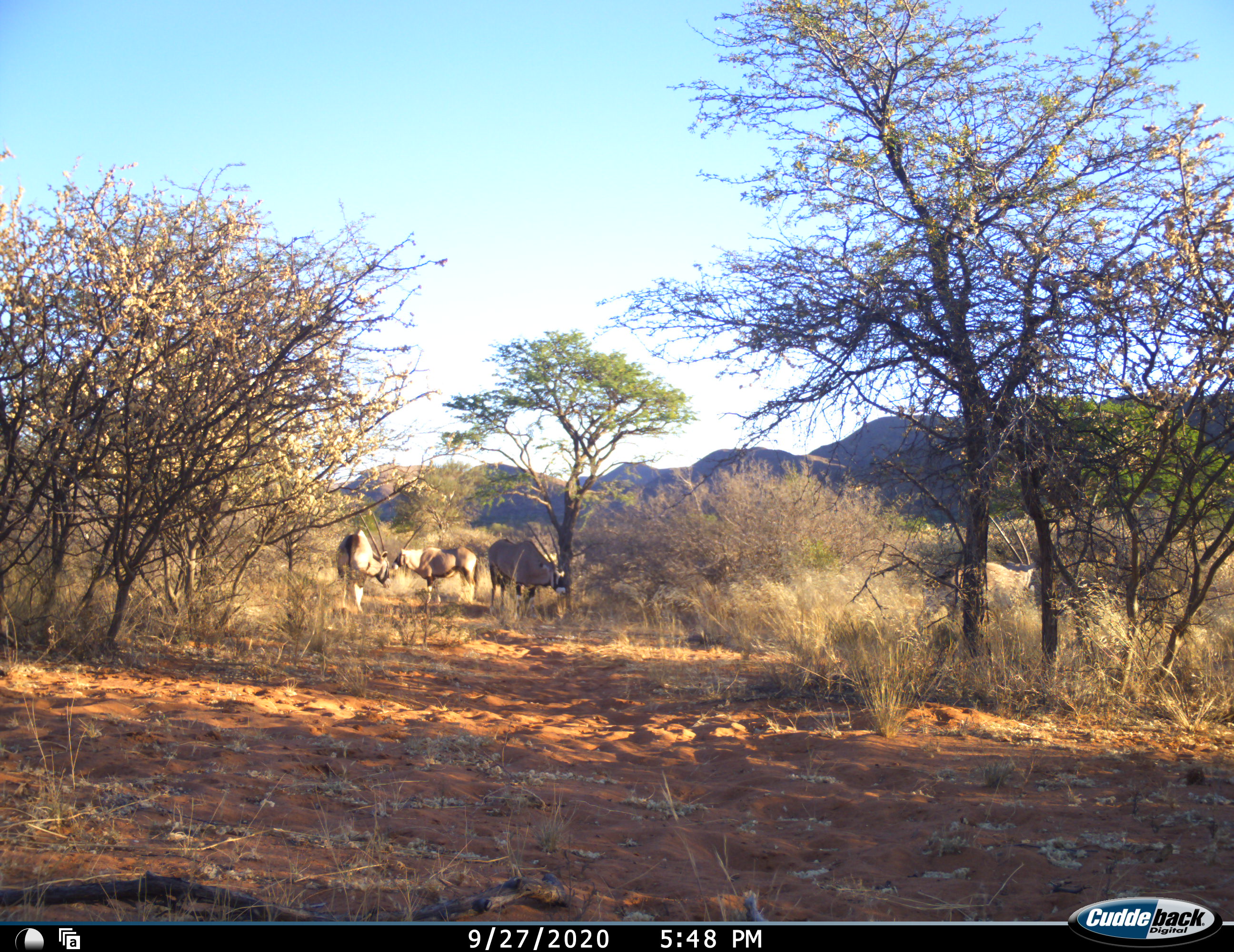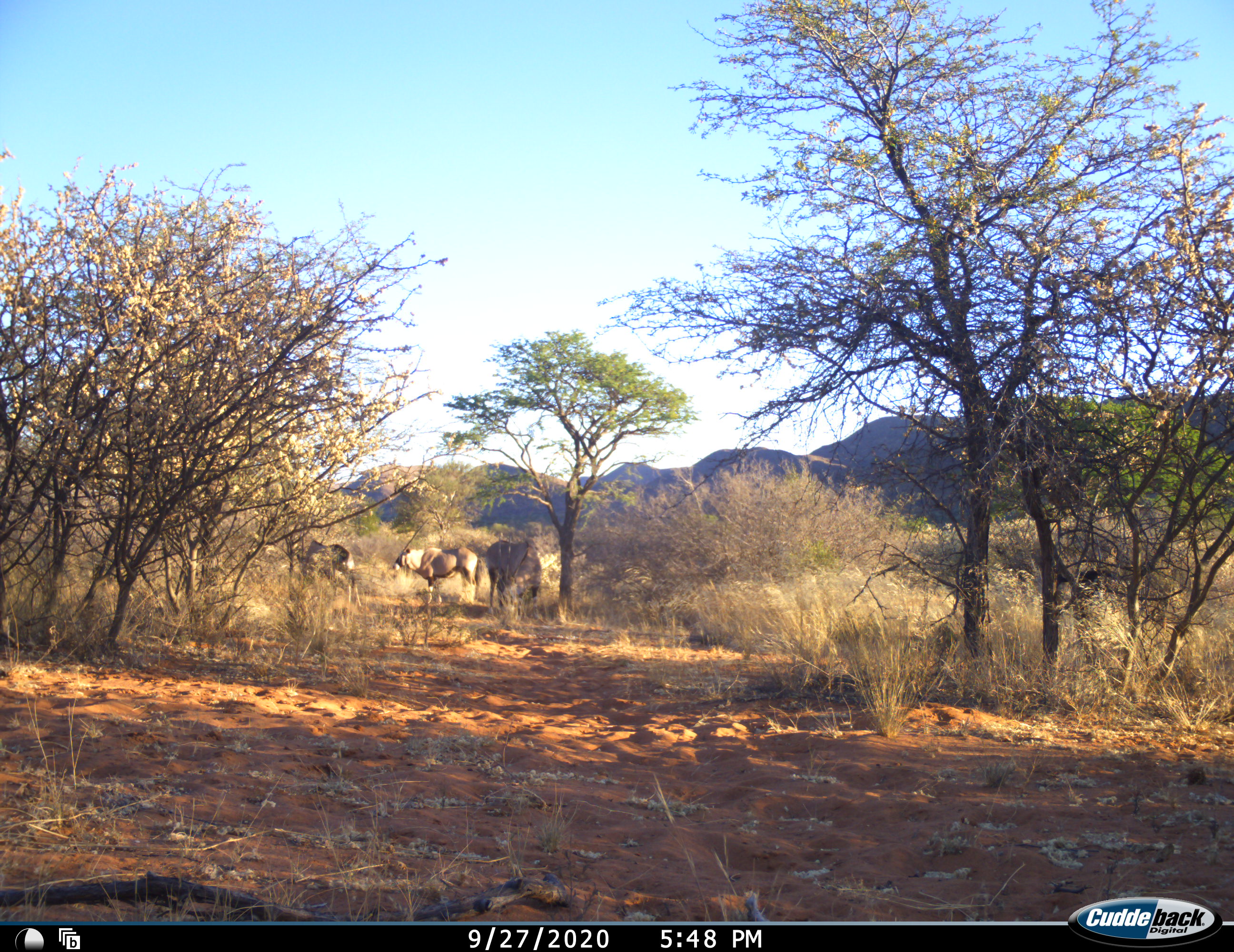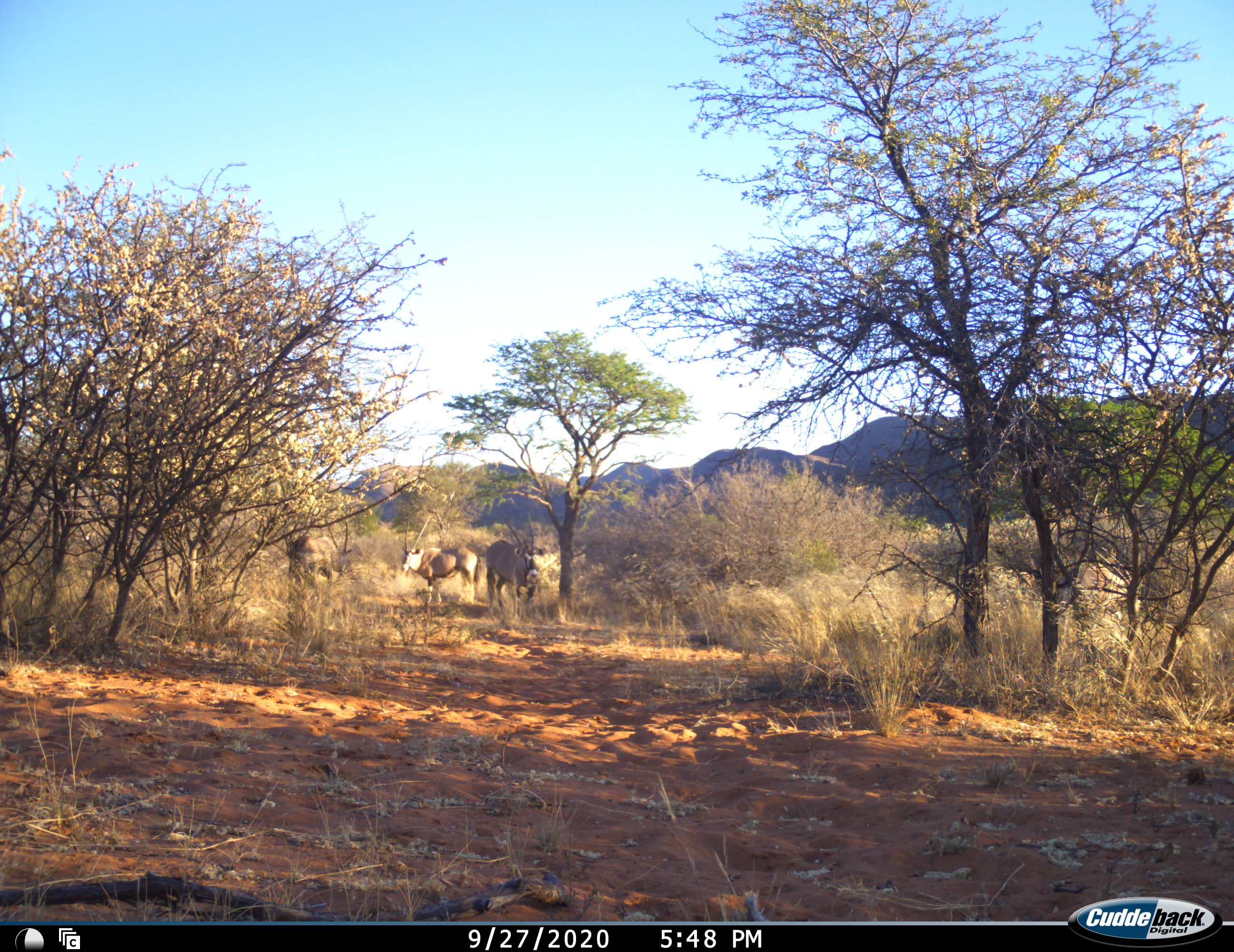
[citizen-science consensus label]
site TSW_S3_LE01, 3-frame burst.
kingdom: Animalia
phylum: Chordata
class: Mammalia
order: Artiodactyla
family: Bovidae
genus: Oryx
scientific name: Oryx gazella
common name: gemsbok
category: oryx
Oryx (gemsbok) (Oryx gazella), count 4. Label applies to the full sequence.